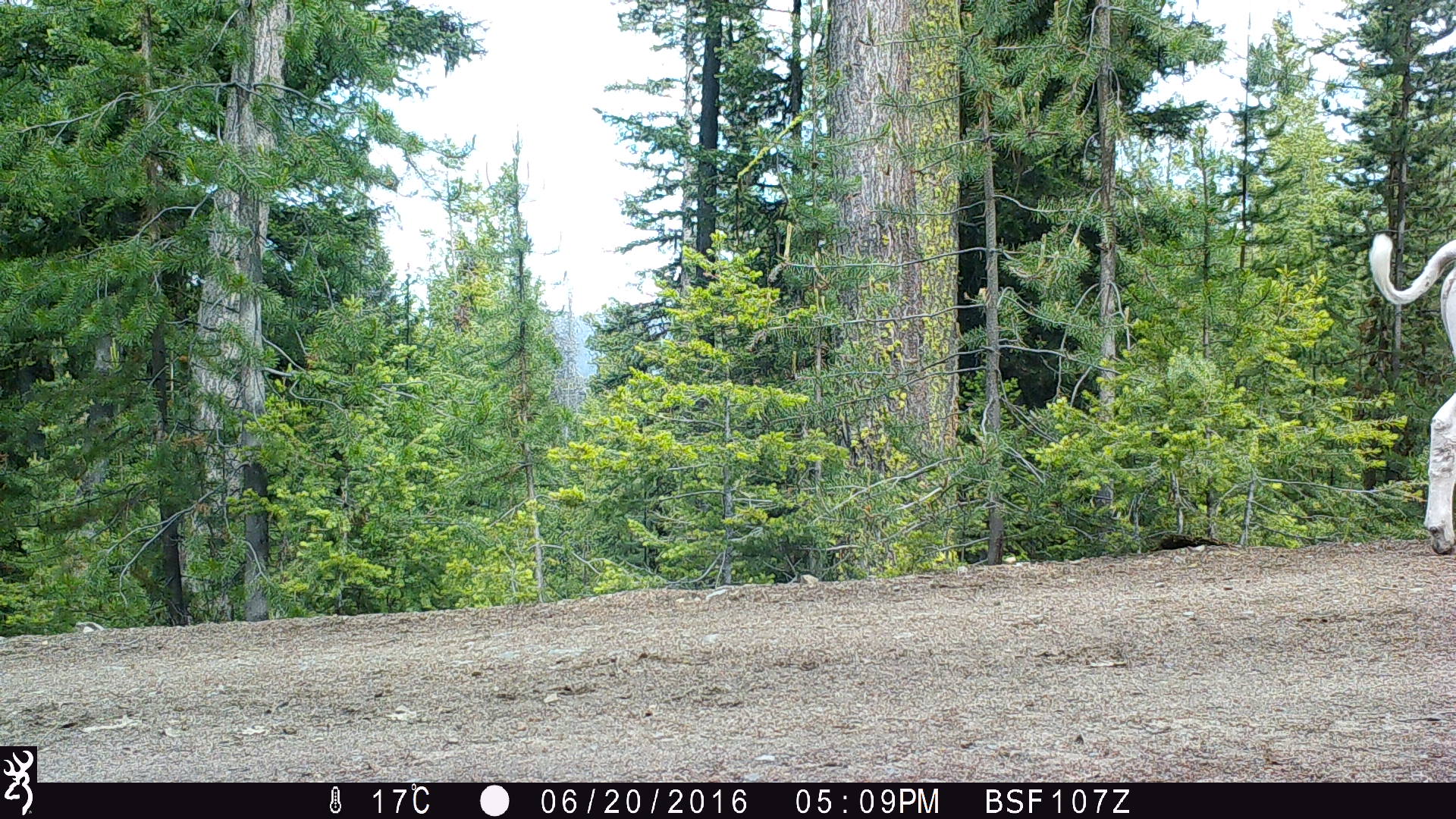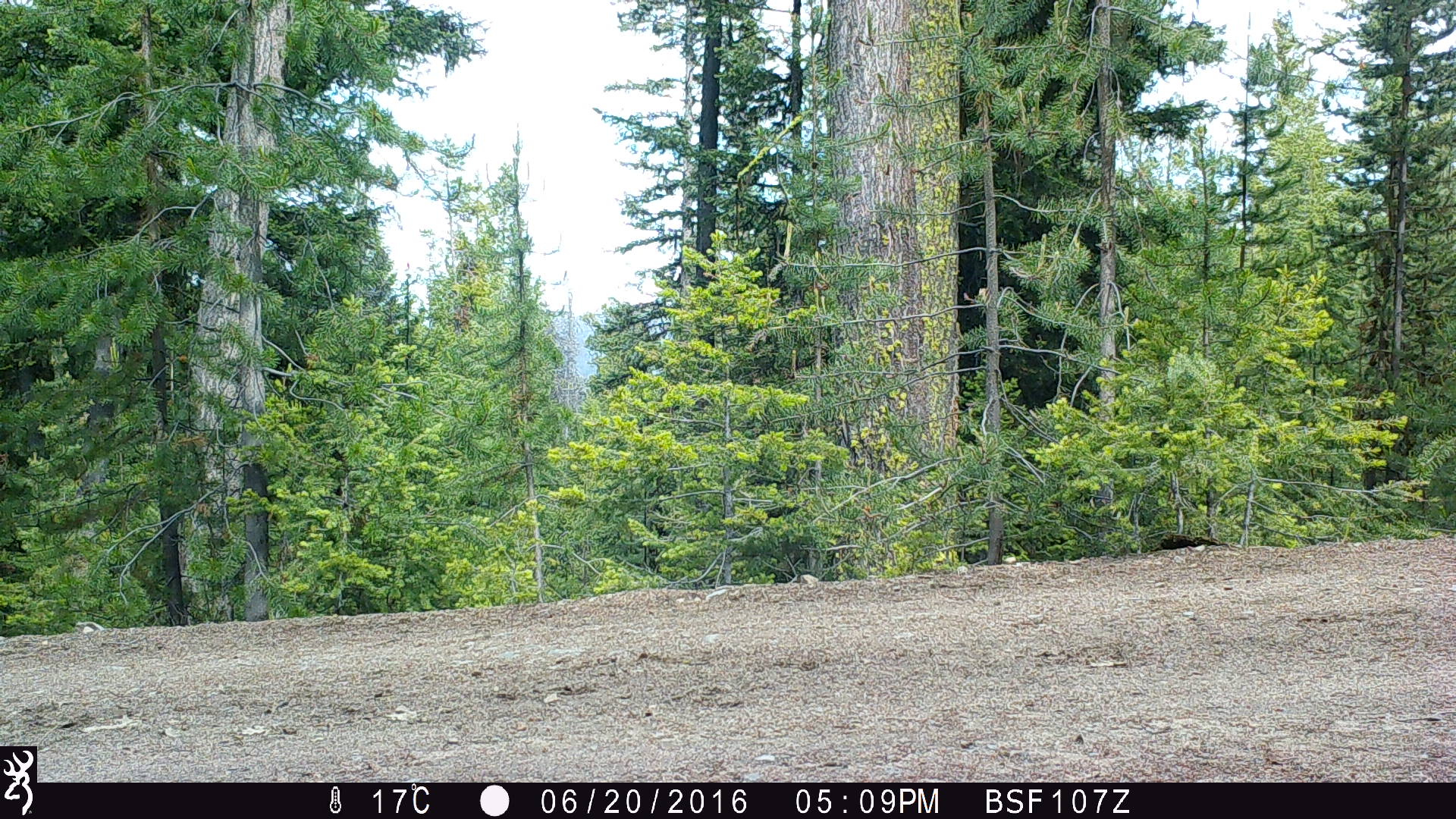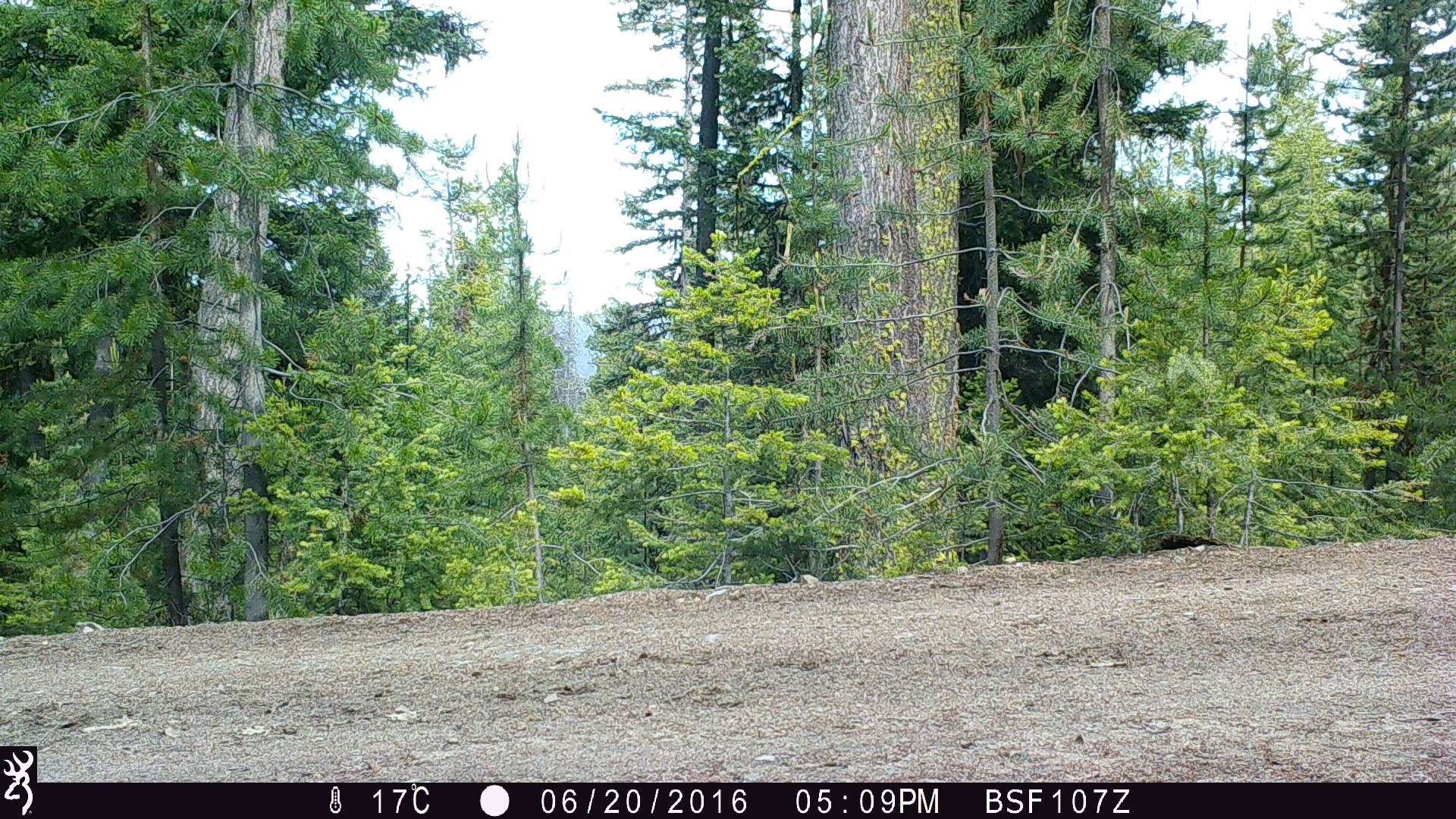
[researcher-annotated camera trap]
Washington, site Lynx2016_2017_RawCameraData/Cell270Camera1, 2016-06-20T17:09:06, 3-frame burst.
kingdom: Animalia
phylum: Chordata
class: Mammalia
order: Artiodactyla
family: Bovidae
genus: Bos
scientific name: Bos taurus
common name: domestic cattle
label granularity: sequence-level